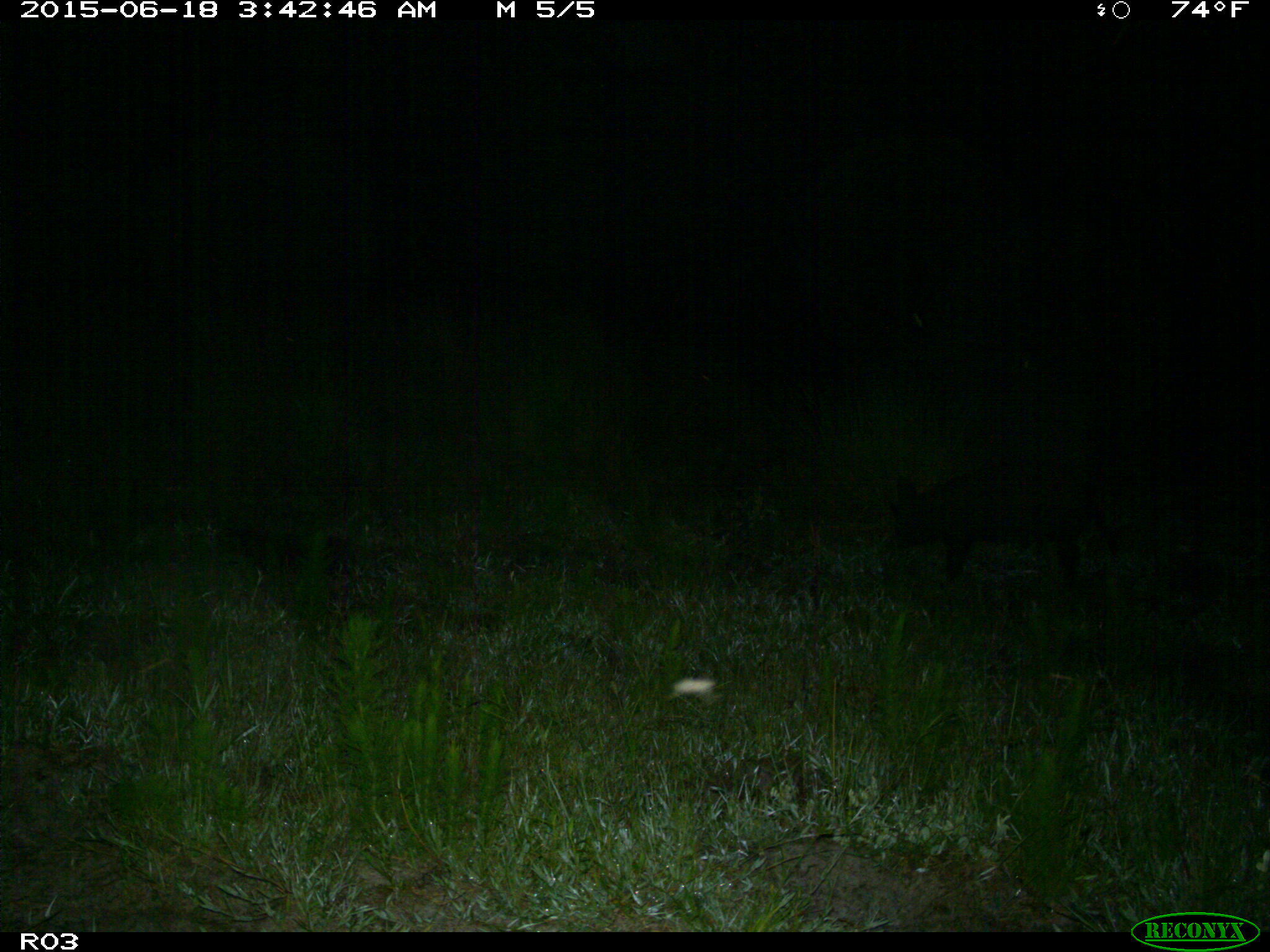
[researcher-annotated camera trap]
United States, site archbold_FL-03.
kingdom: Animalia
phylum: Chordata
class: Mammalia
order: Artiodactyla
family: Suidae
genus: Sus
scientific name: Sus scrofa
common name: wild boar